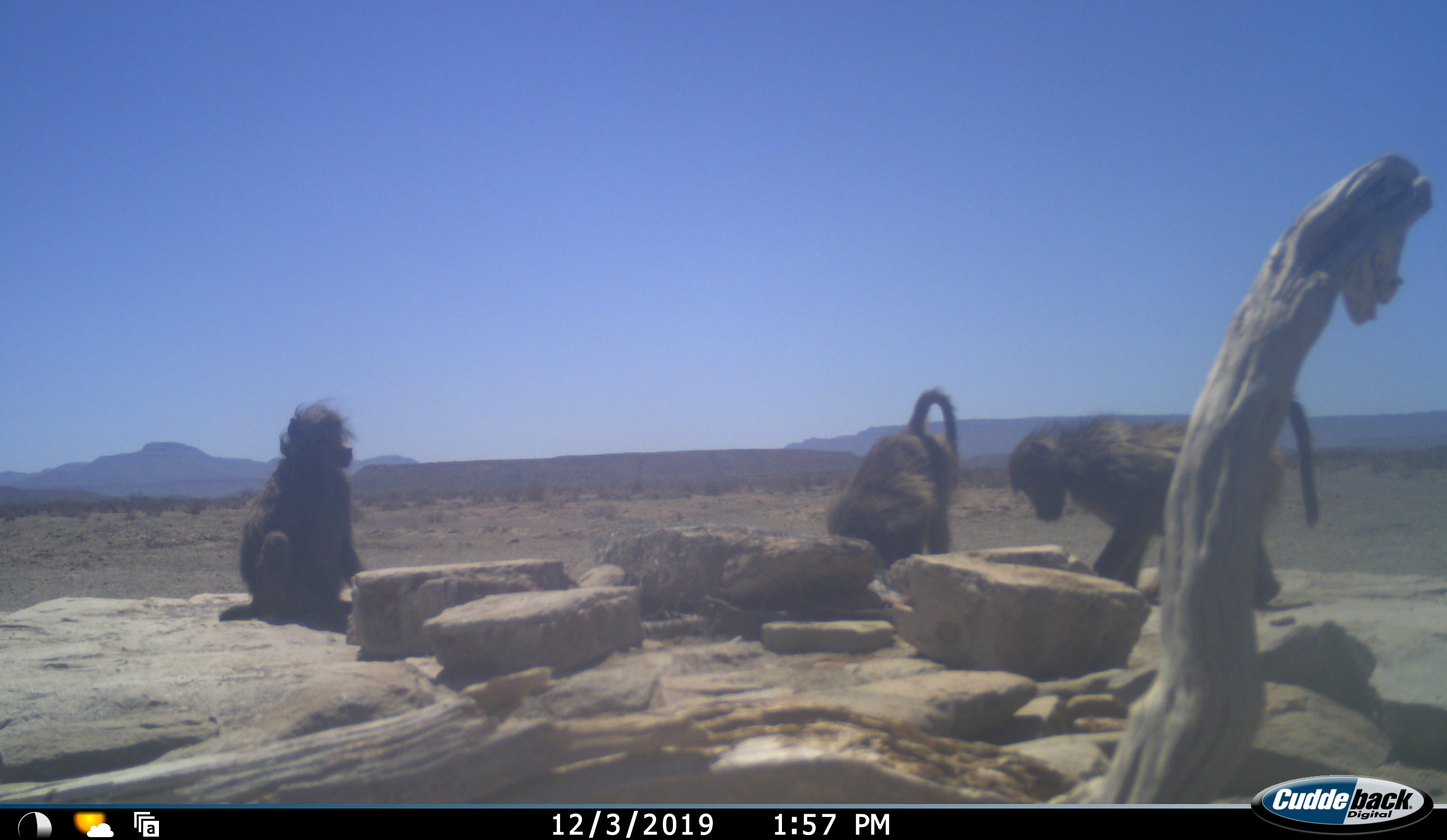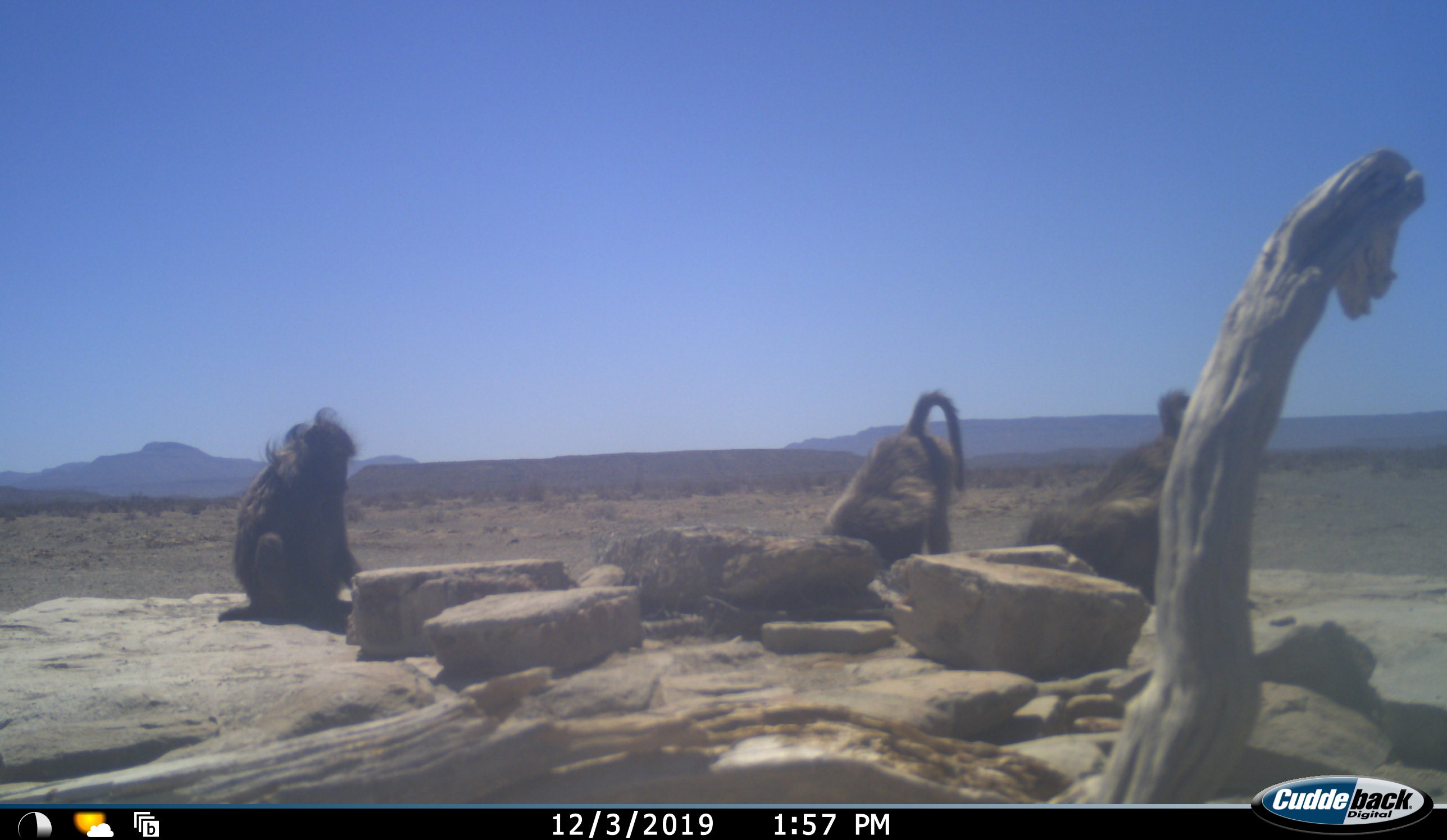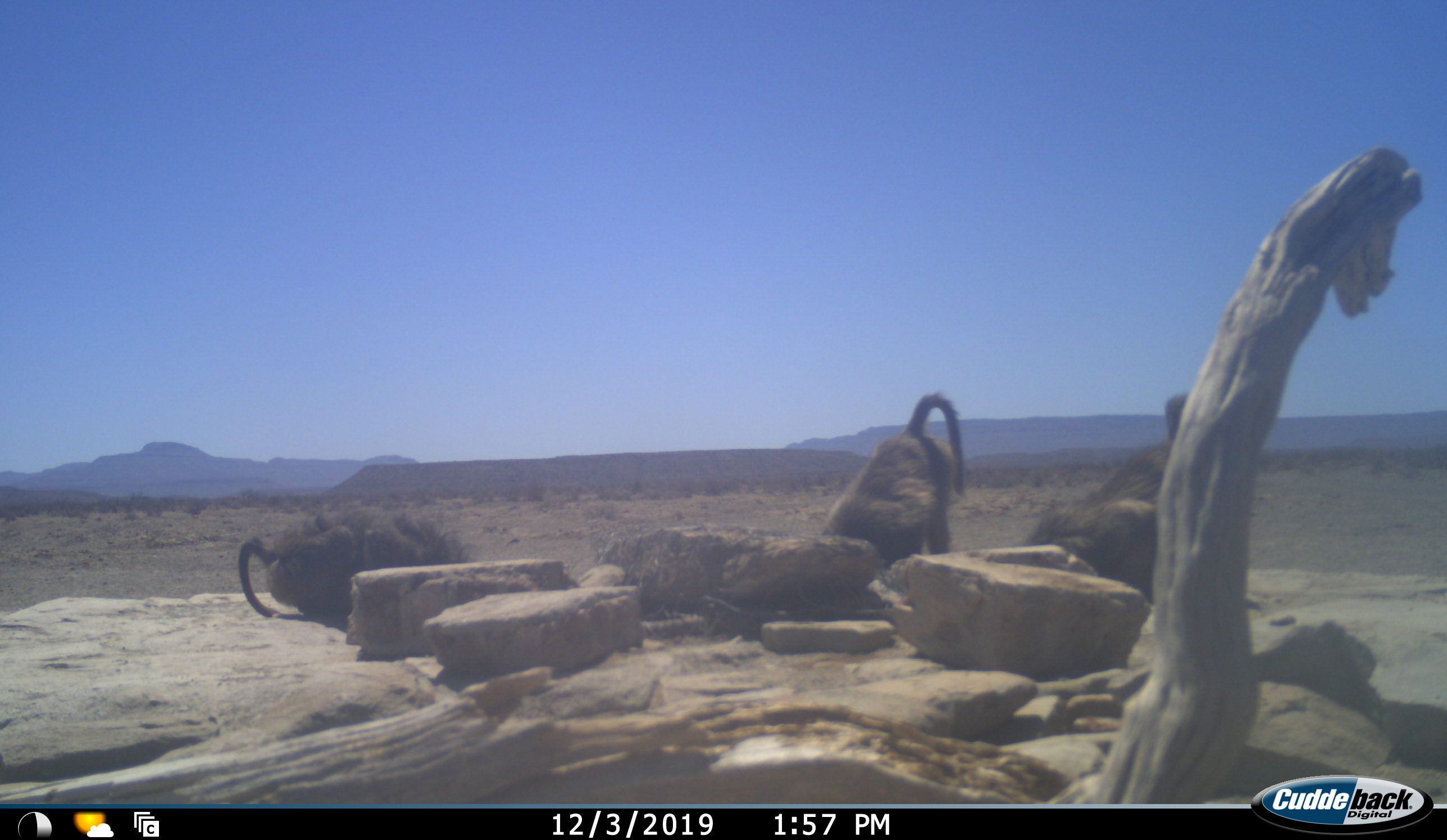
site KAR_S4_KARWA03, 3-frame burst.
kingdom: Animalia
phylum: Chordata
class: Mammalia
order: Primates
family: Cercopithecidae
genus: Papio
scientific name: Papio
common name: baboon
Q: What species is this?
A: Baboon (Papio).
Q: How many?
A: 3.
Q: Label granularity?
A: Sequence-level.